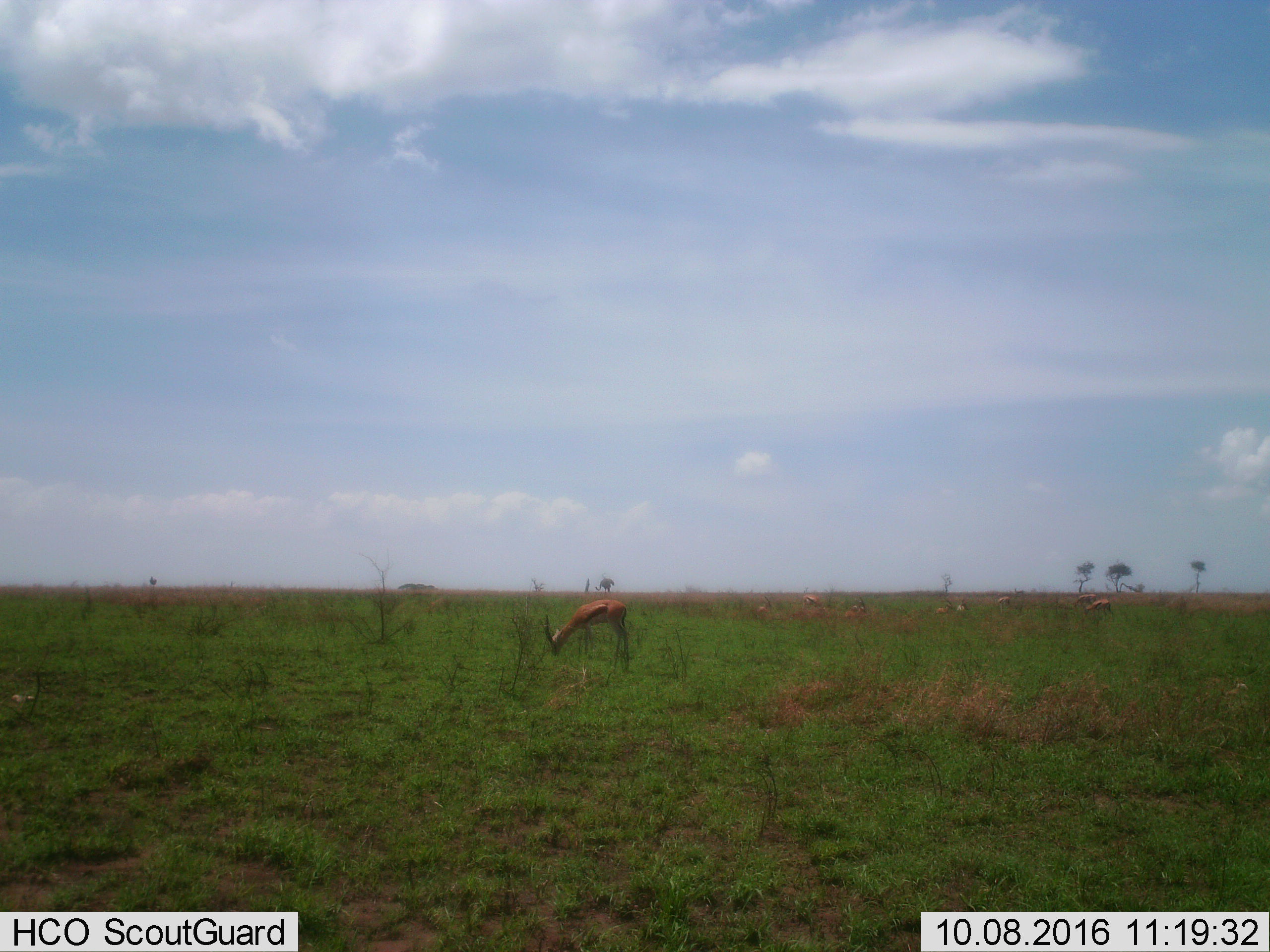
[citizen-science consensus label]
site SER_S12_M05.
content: unidentified animal